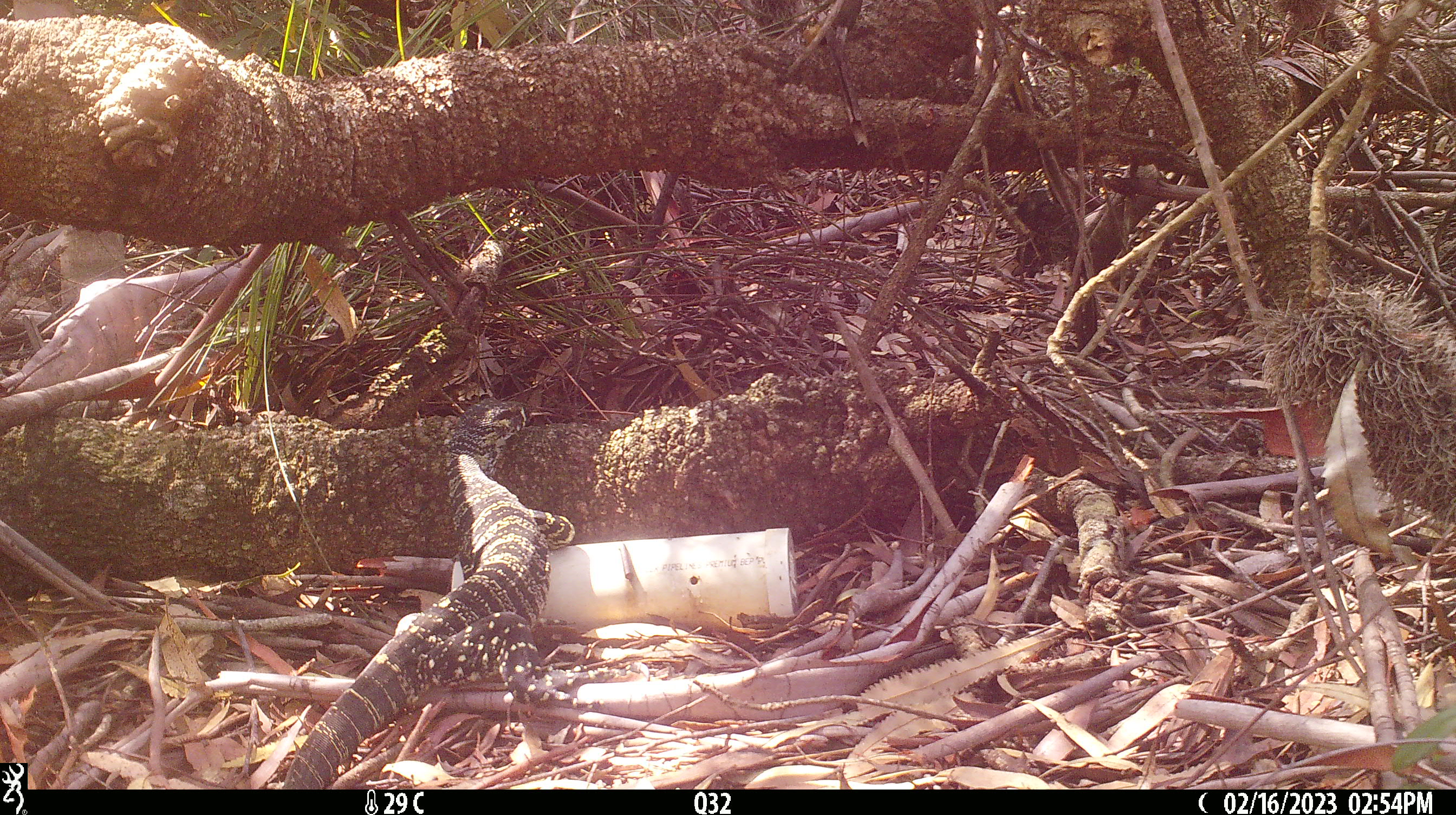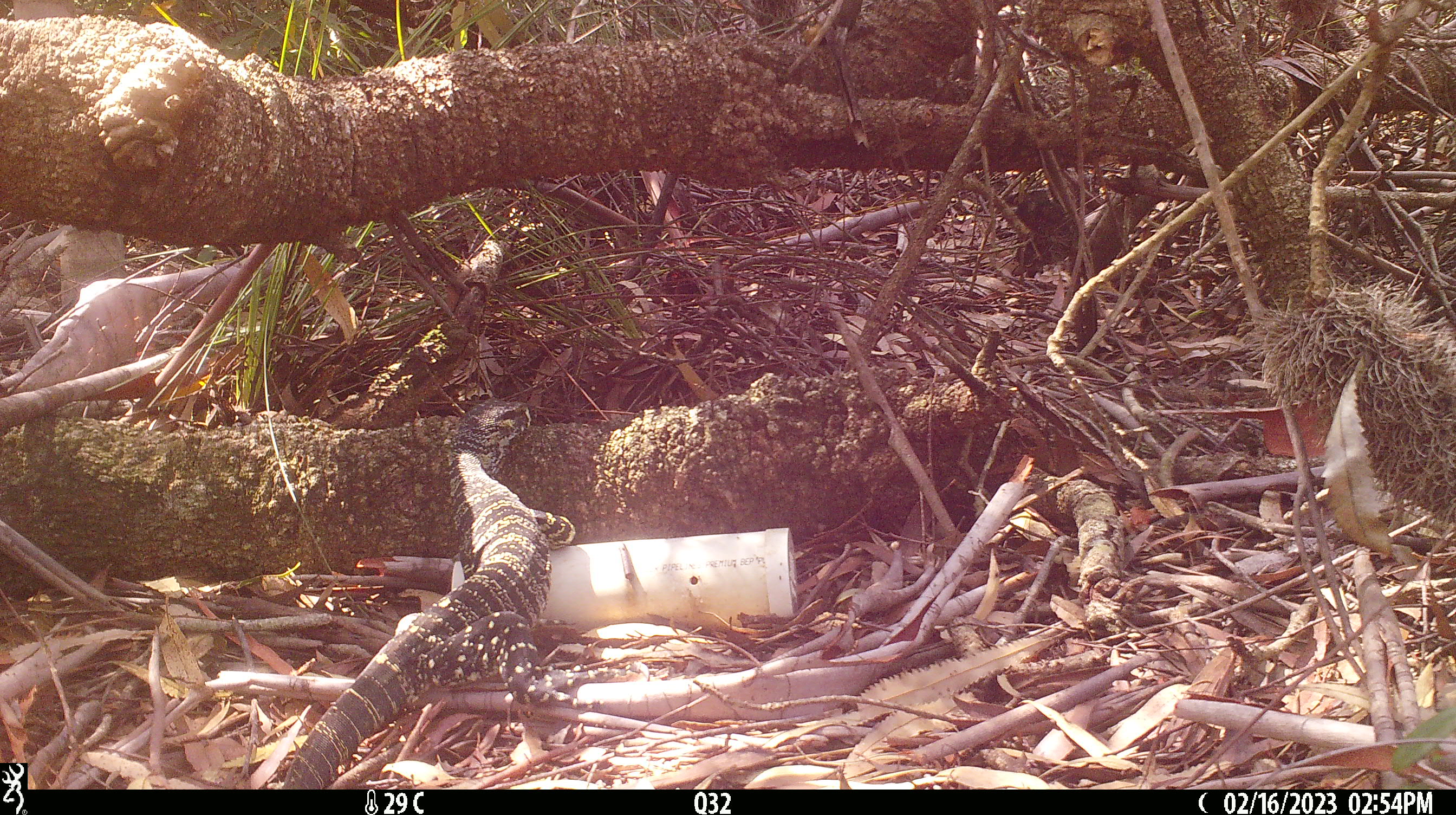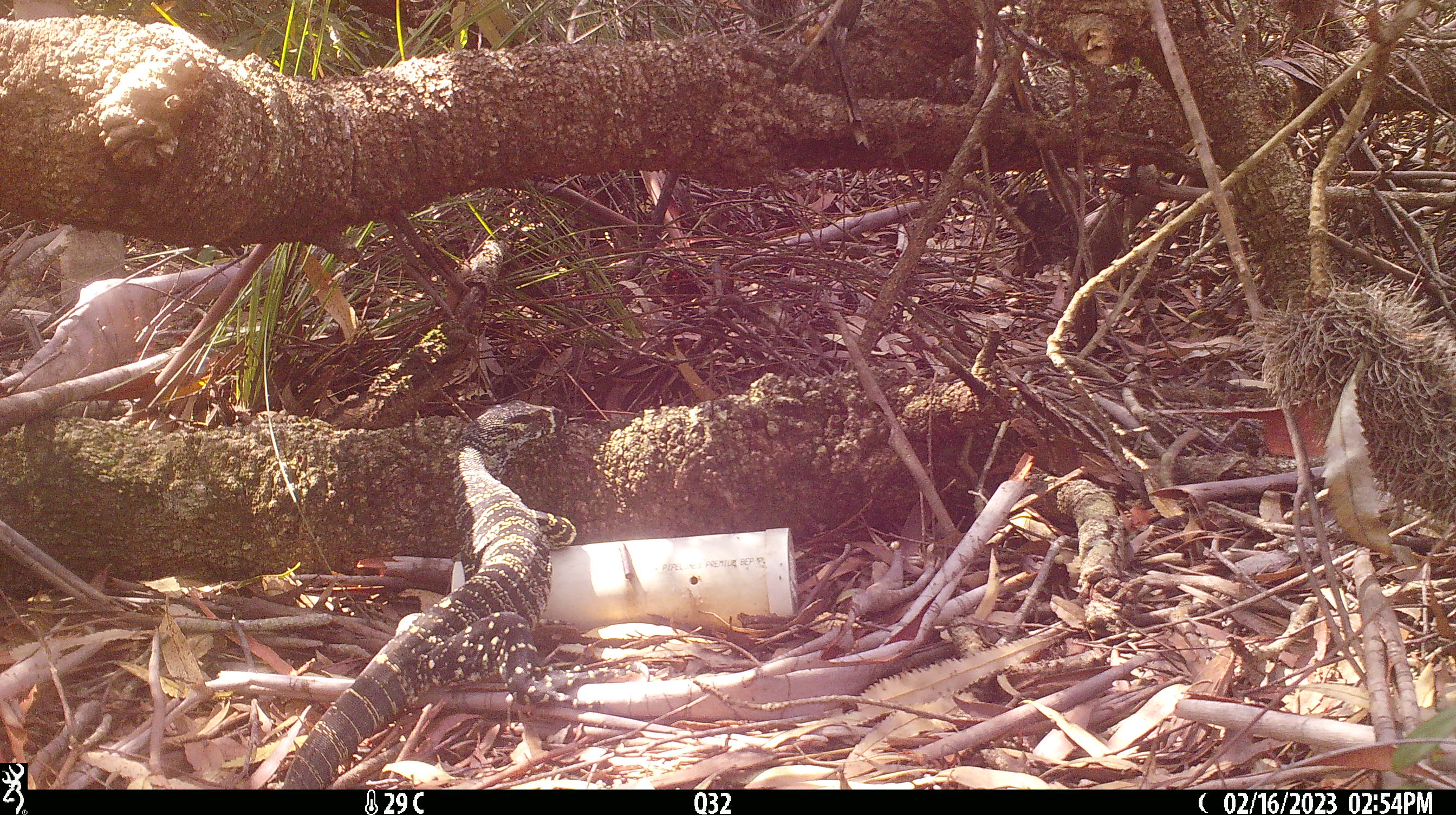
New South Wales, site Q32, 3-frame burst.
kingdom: Animalia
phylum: Chordata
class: Reptilia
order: Squamata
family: Varanidae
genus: Varanus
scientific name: Varanus varius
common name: lace monitor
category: goanna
Goanna (lace monitor) (Varanus varius).